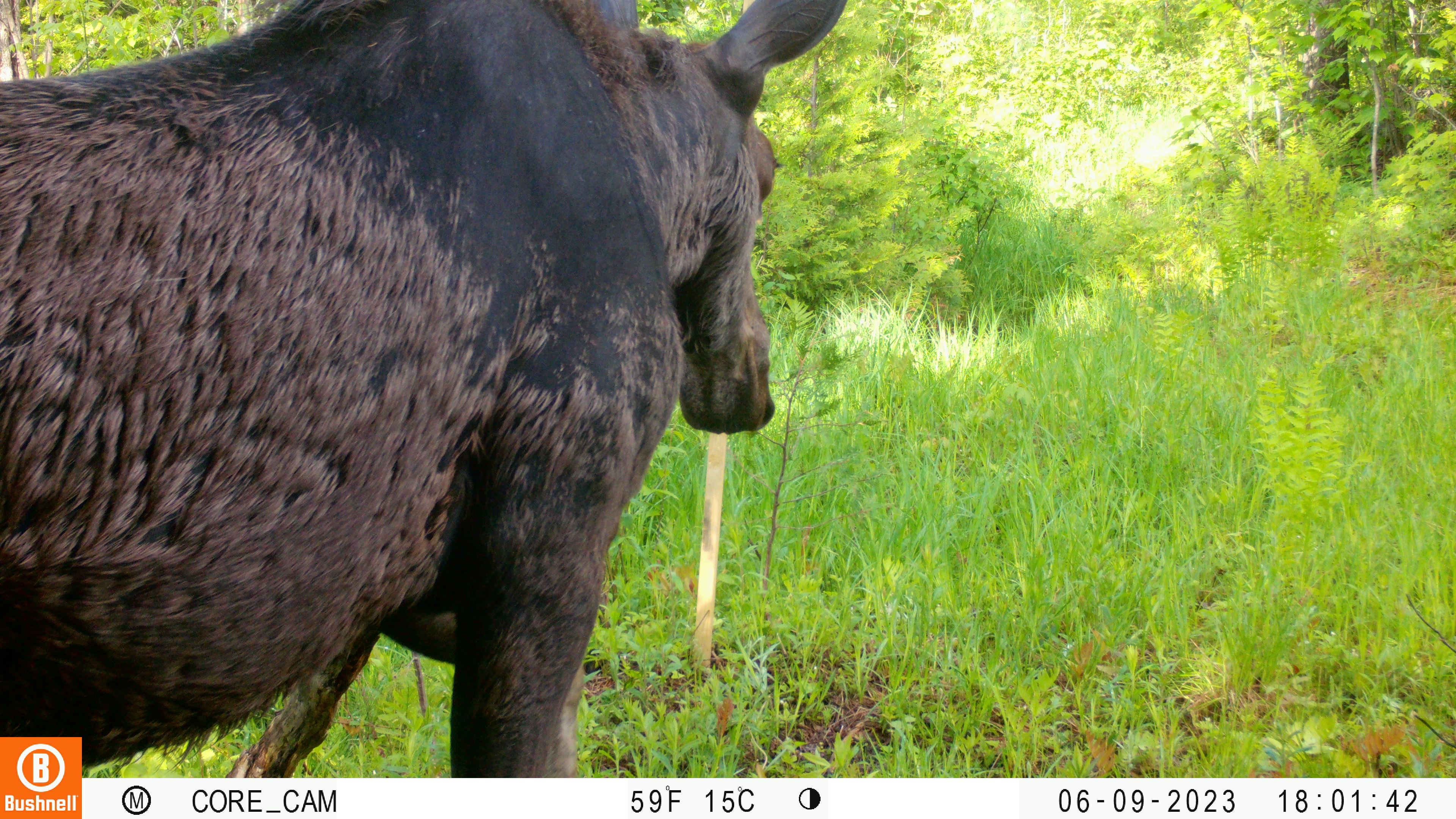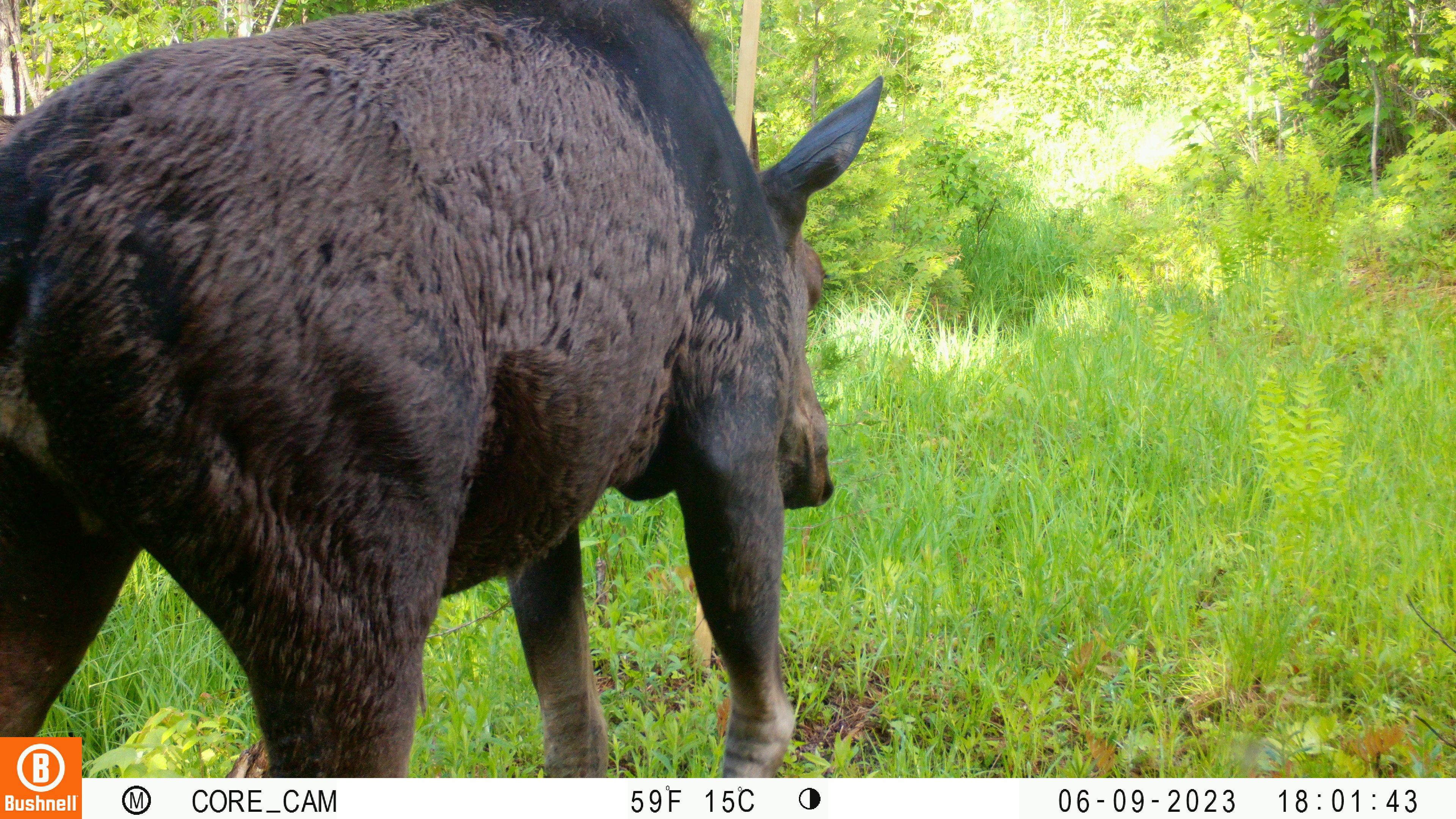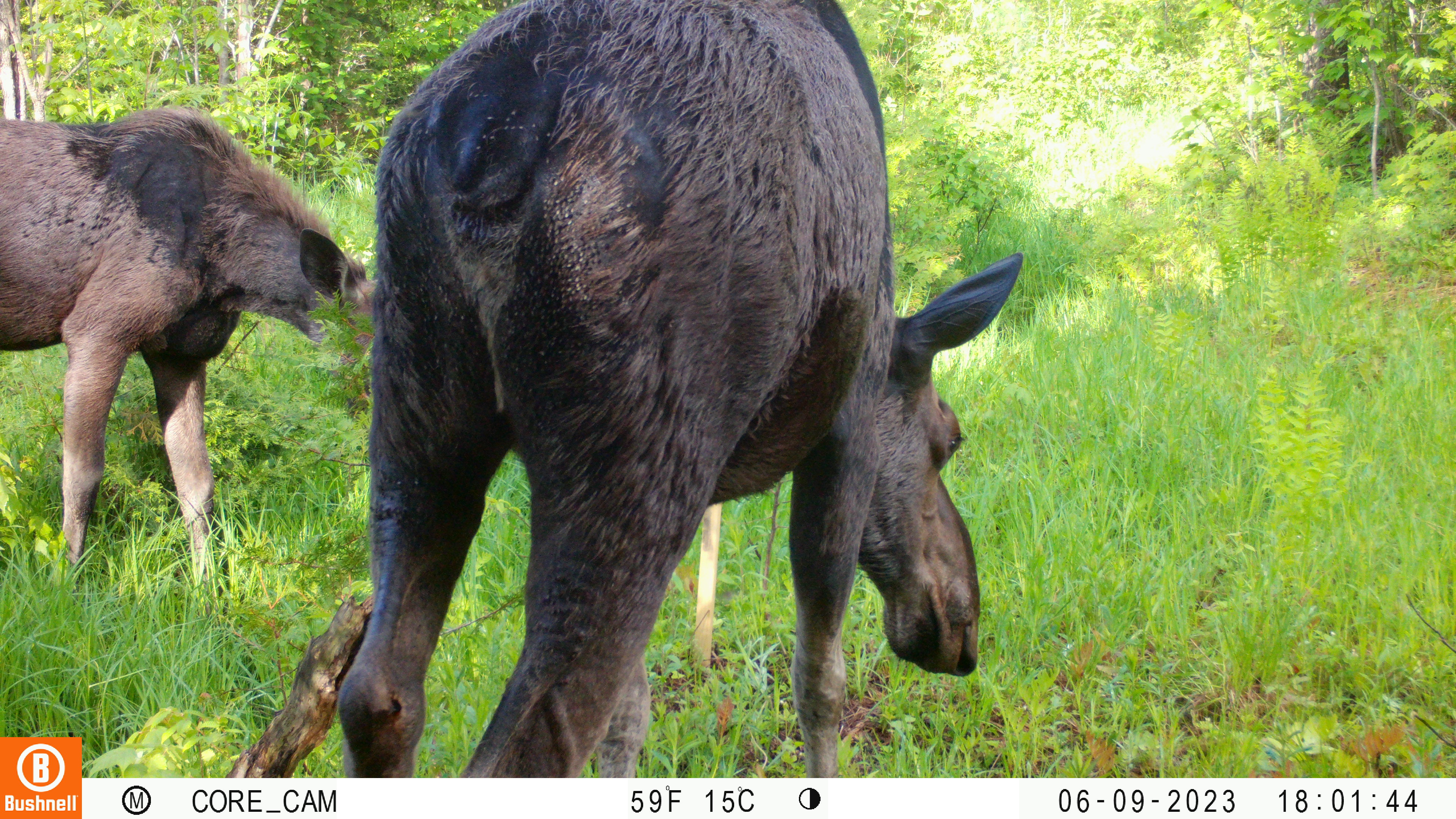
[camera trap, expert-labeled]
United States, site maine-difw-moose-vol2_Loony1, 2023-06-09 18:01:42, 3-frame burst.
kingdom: Animalia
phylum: Chordata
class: Mammalia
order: Artiodactyla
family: Cervidae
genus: Alces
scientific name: Alces alces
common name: moose